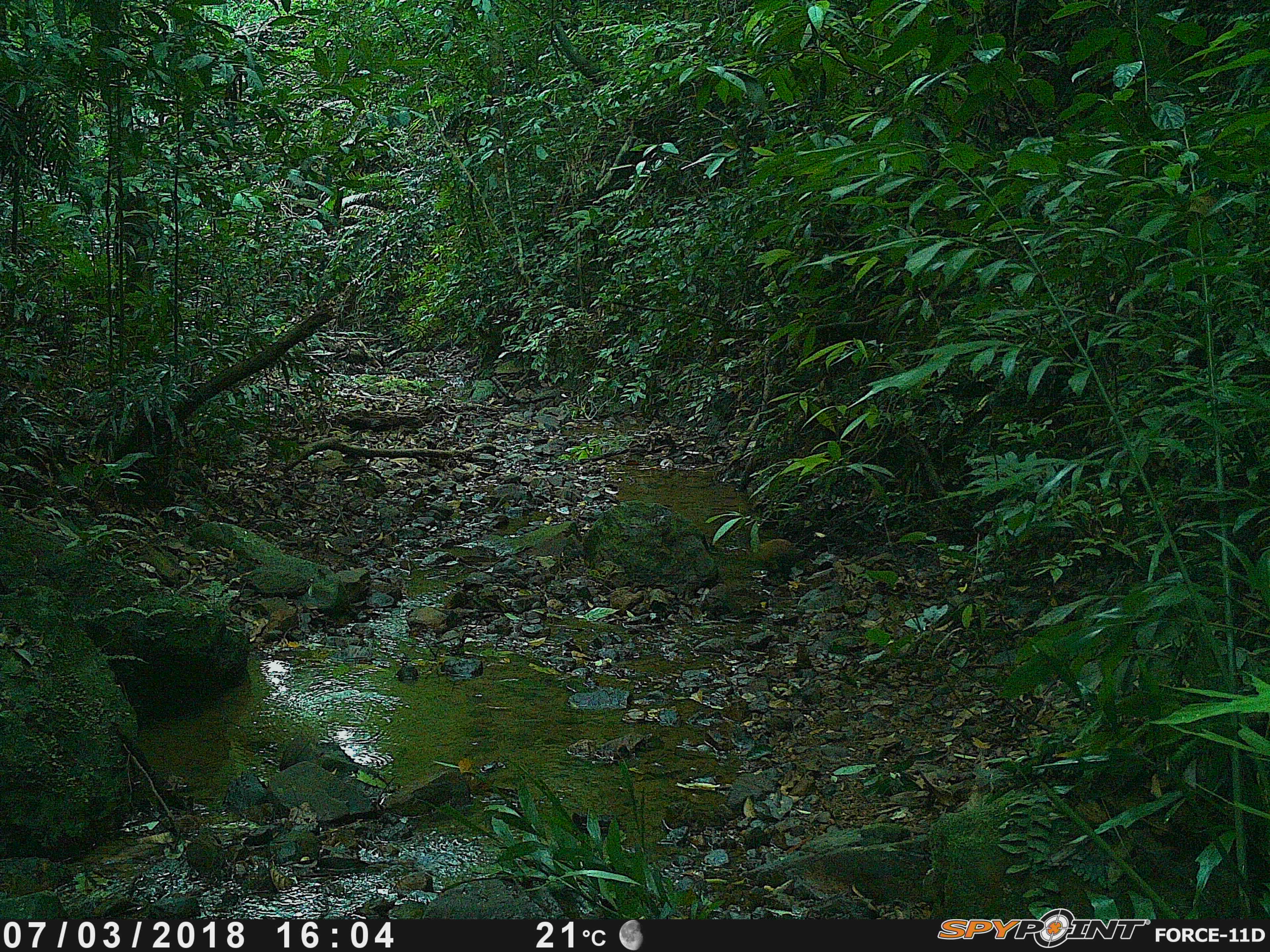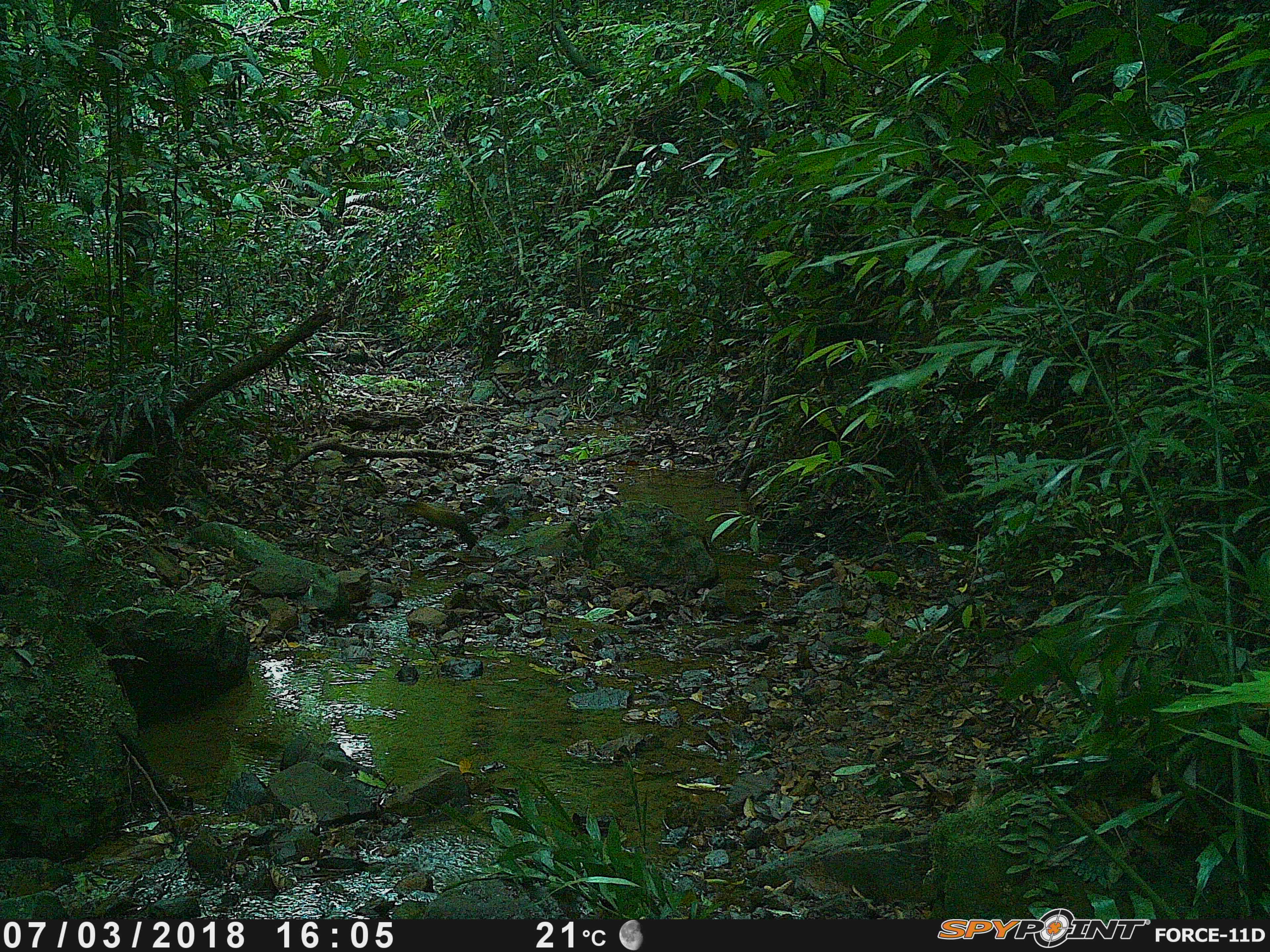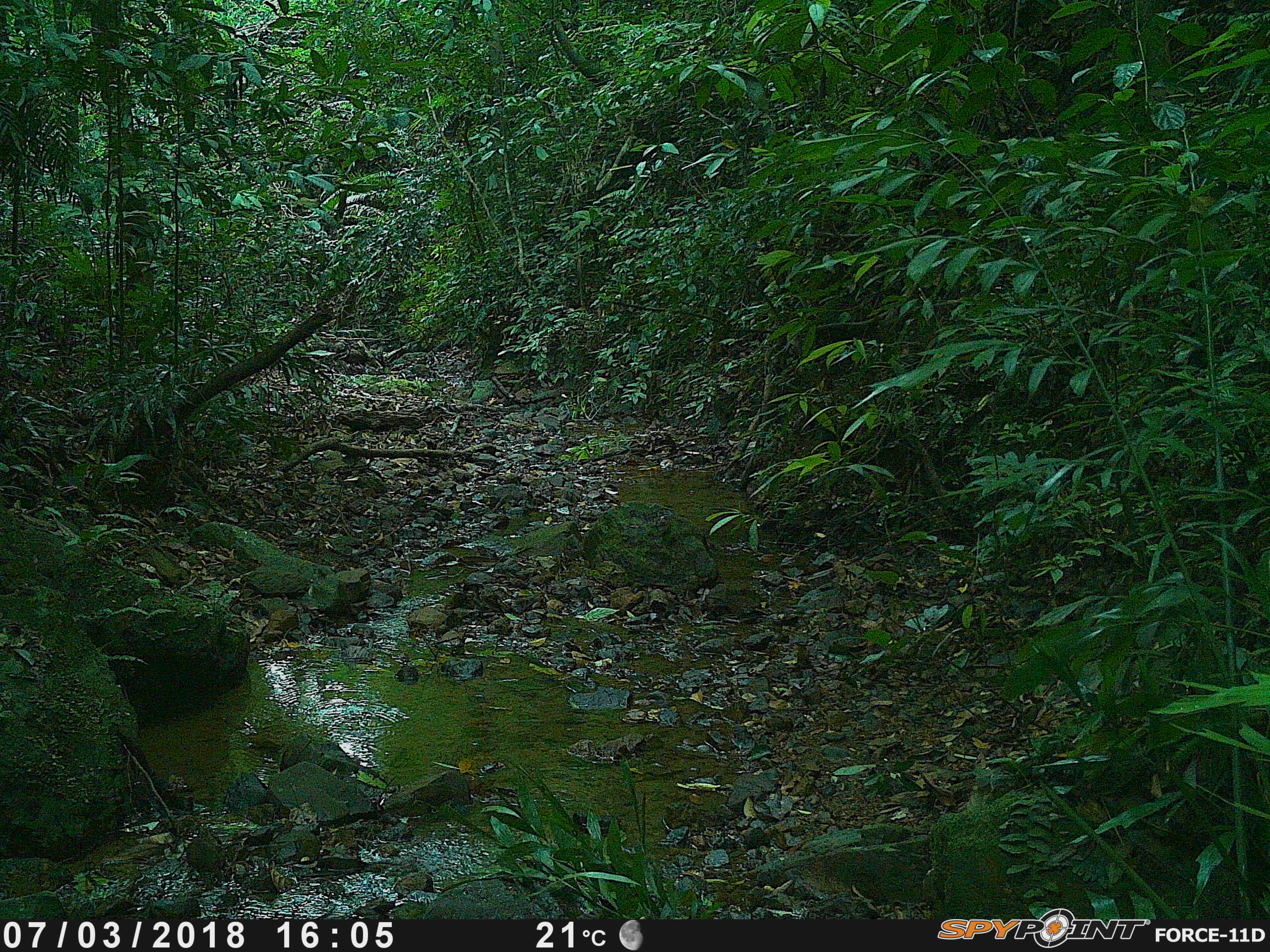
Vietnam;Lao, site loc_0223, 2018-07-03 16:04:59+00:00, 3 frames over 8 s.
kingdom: Animalia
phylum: Chordata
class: Mammalia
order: Carnivora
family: Mustelidae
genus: Martes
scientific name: Martes flavigula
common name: yellow-throated marten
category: yellow throated marten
Yellow throated marten (yellow-throated marten) (Martes flavigula). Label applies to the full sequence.